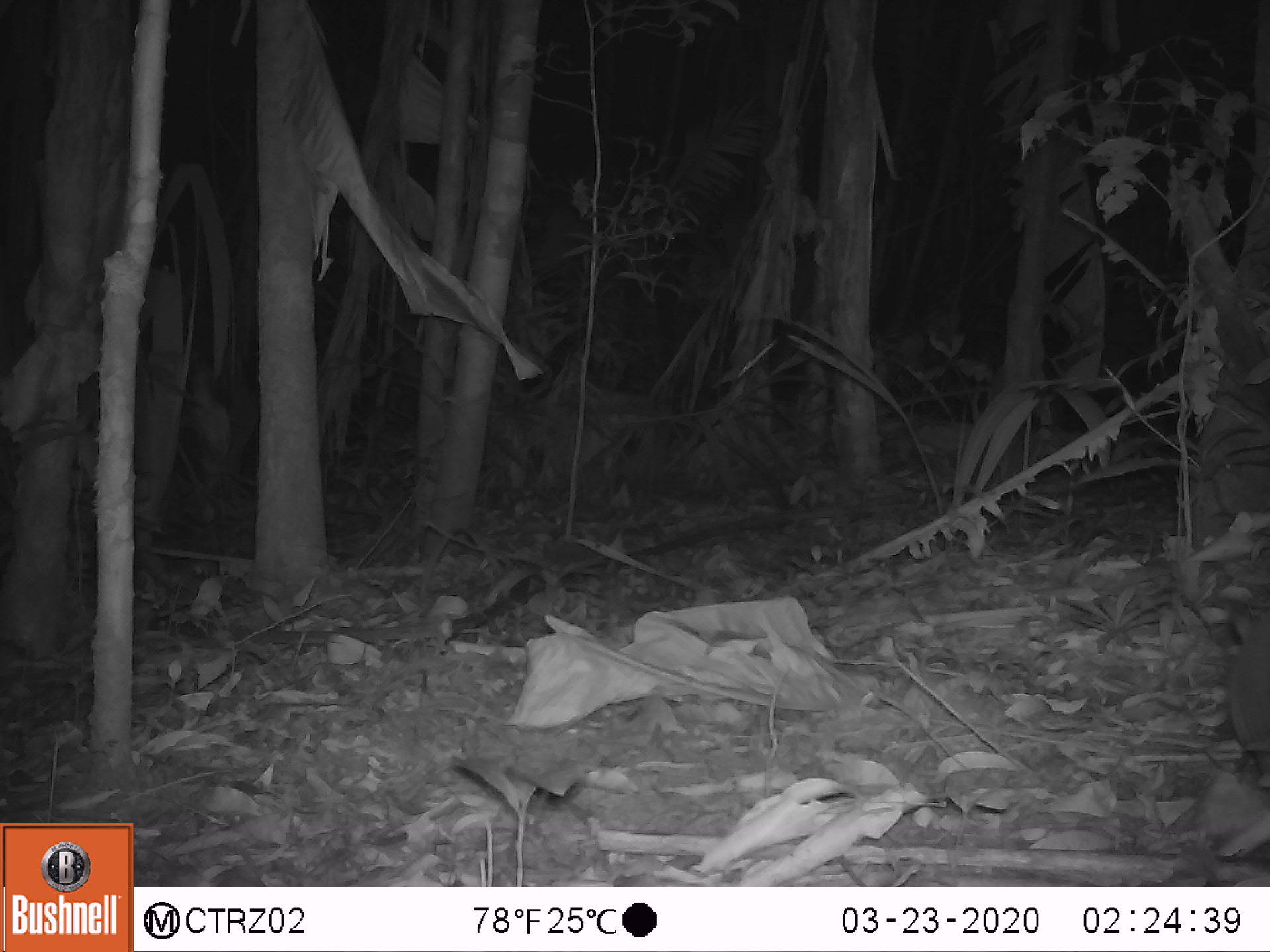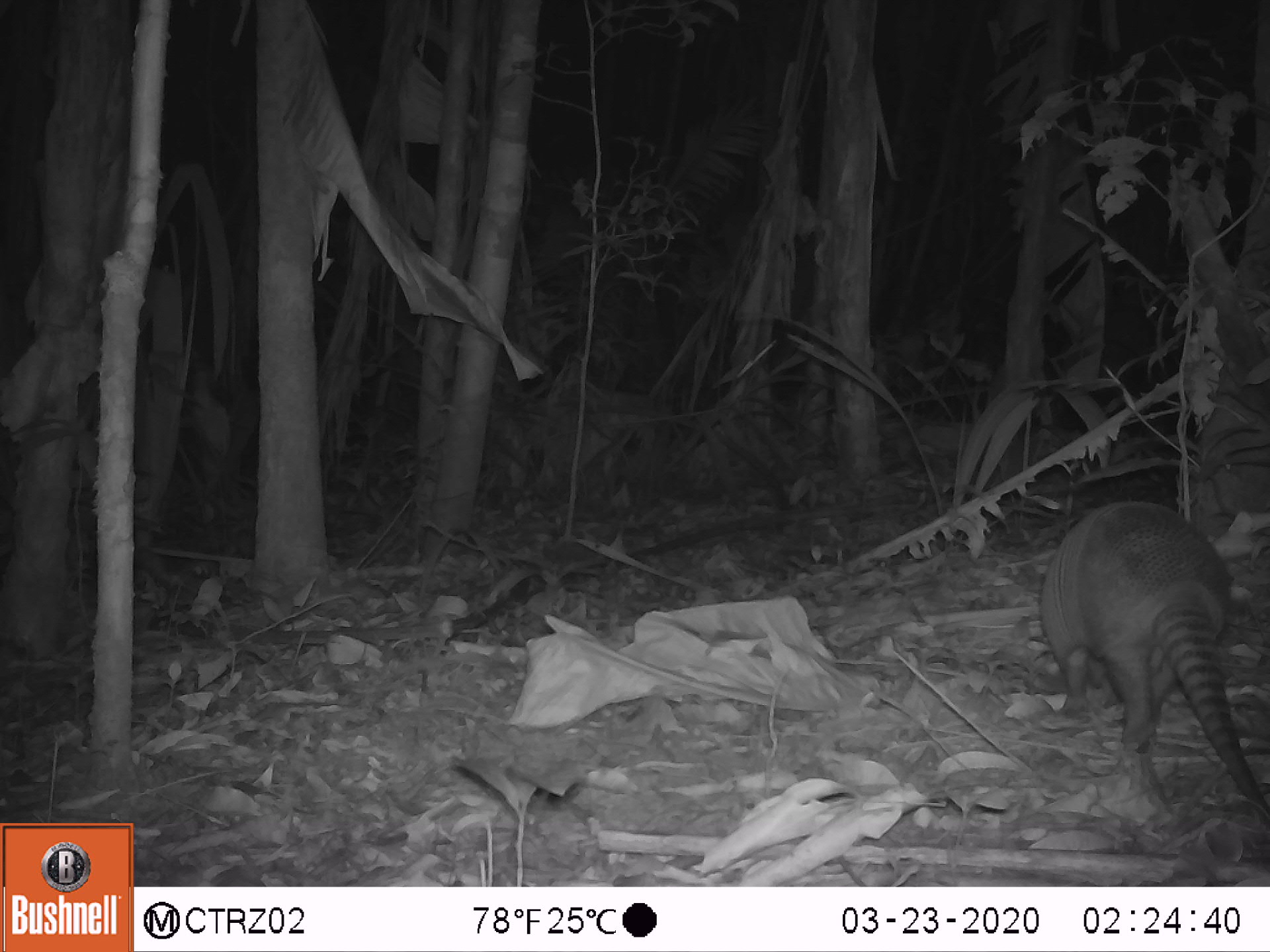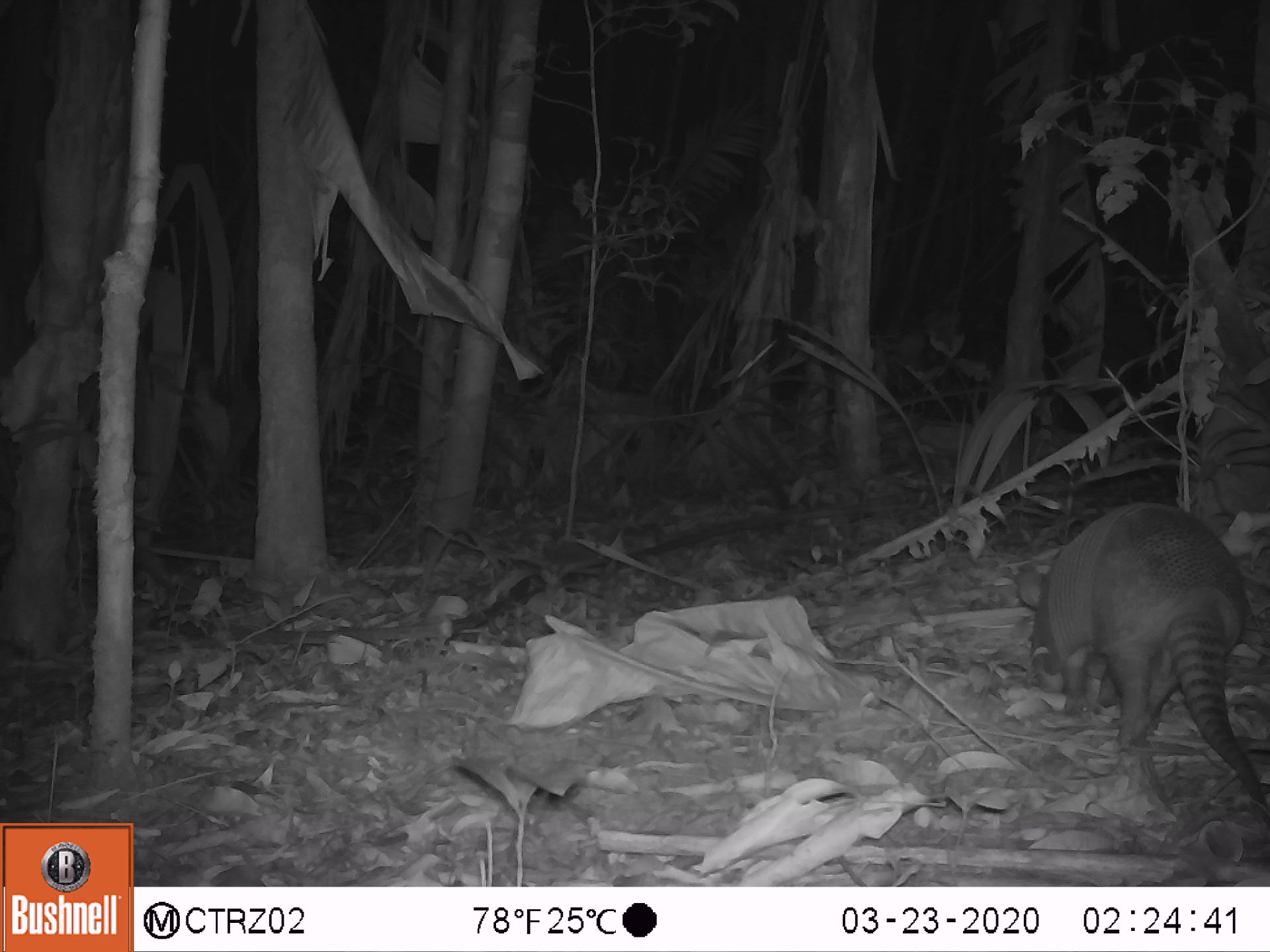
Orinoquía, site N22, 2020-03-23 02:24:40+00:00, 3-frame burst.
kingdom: Animalia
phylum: Chordata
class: Mammalia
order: Cingulata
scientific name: Cingulata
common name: armadillo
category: unknown armadillo